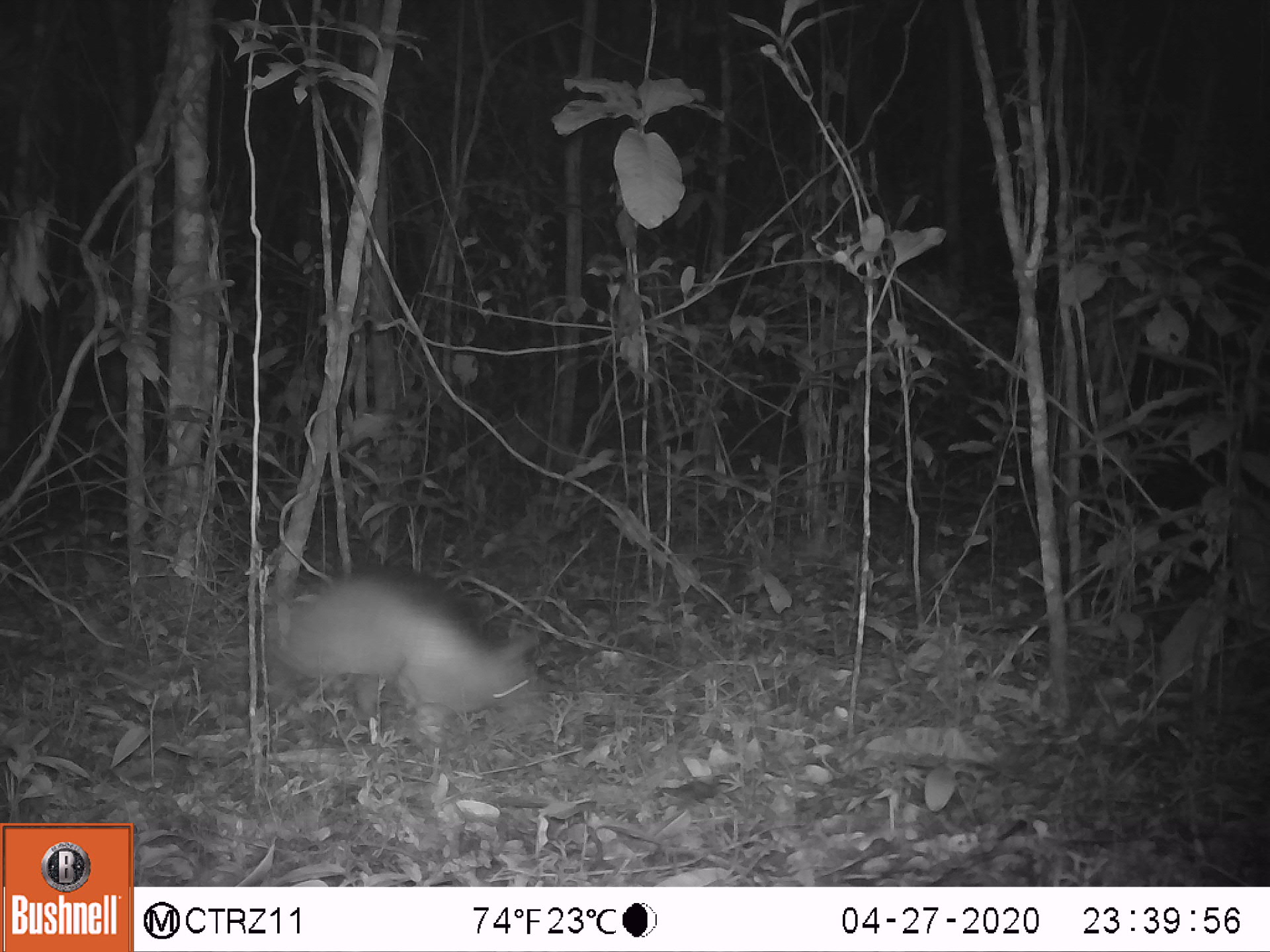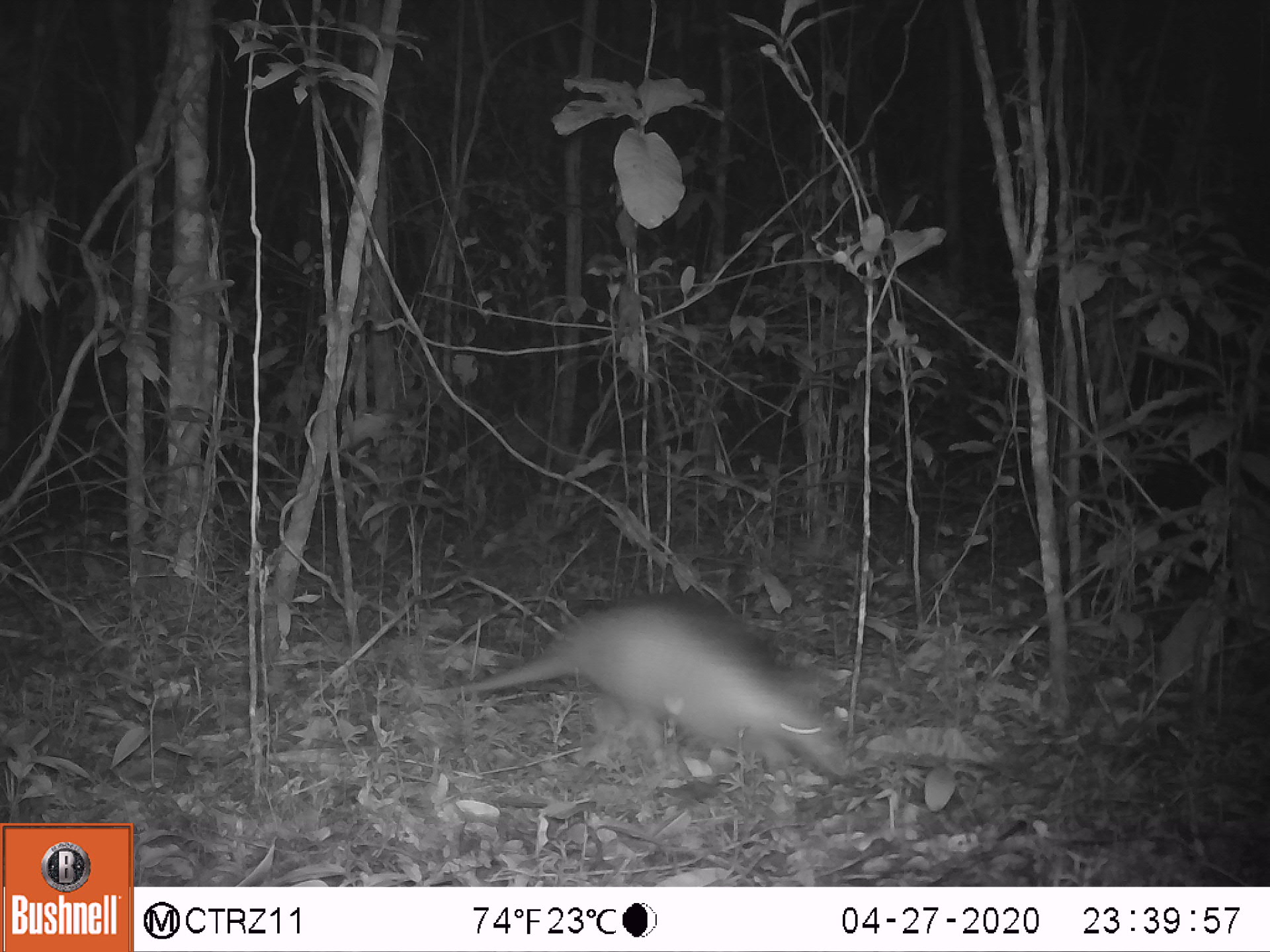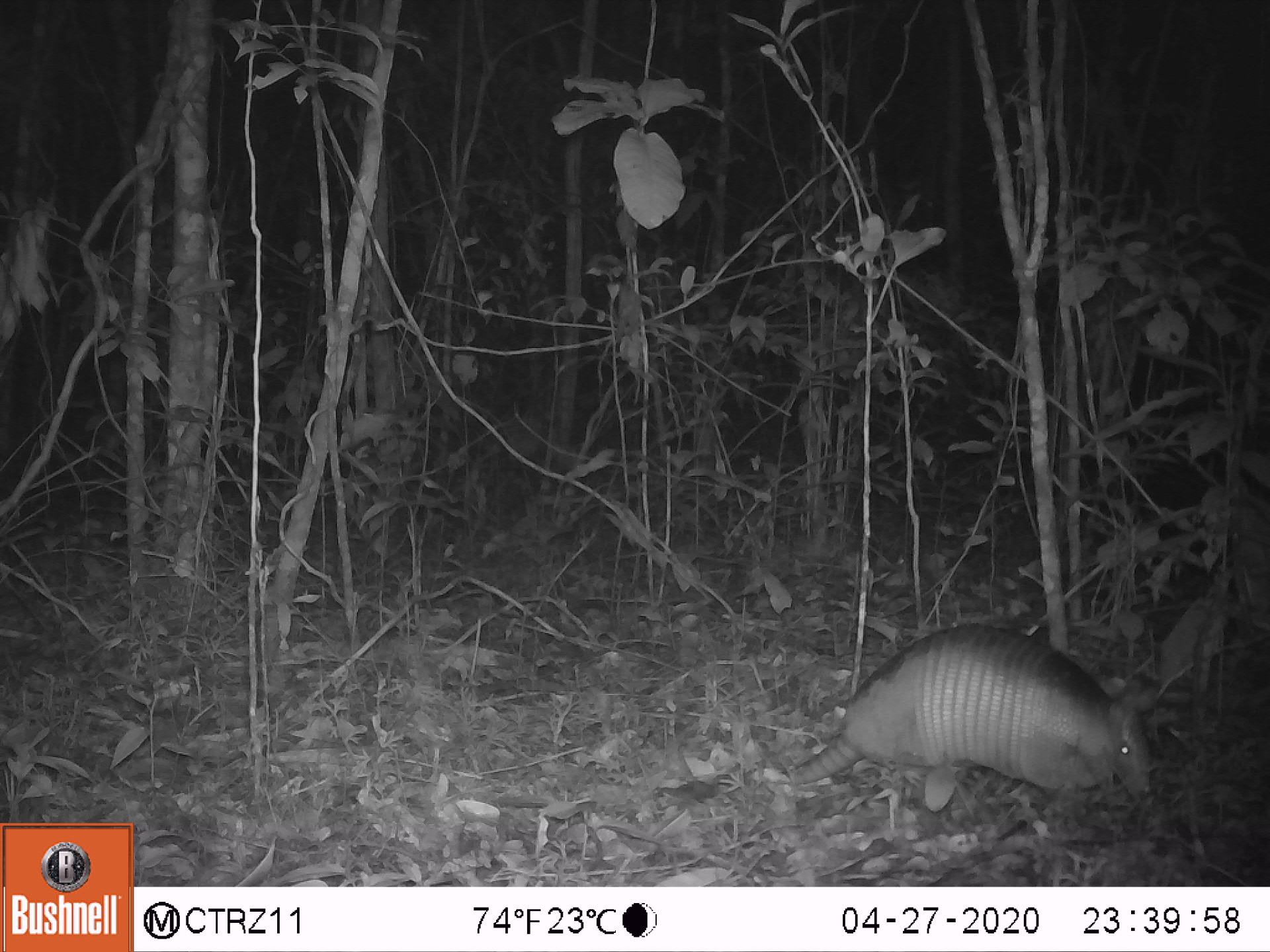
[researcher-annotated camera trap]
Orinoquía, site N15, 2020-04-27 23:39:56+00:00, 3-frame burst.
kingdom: Animalia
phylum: Chordata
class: Mammalia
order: Cingulata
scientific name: Cingulata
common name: armadillo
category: unknown armadillo